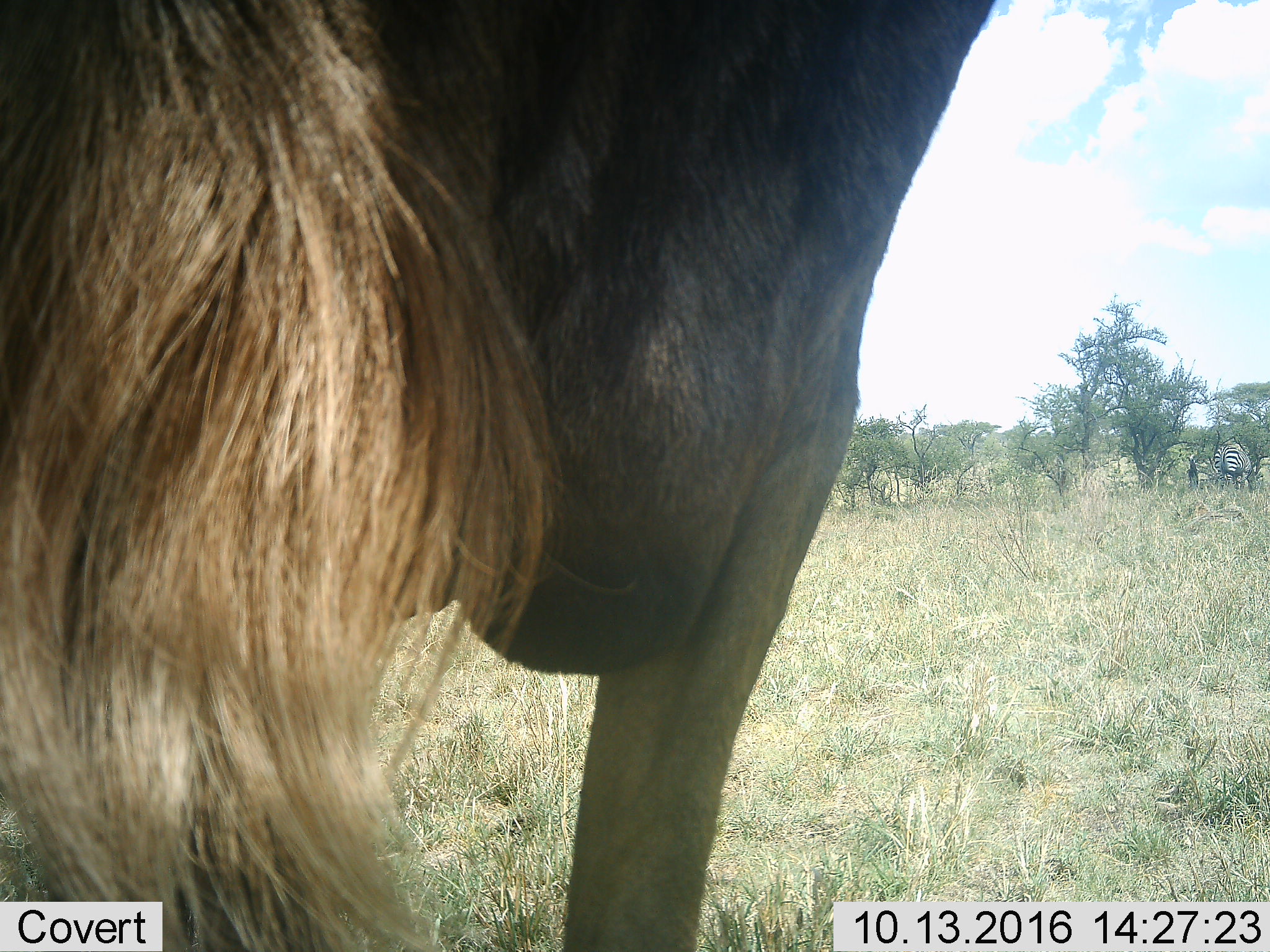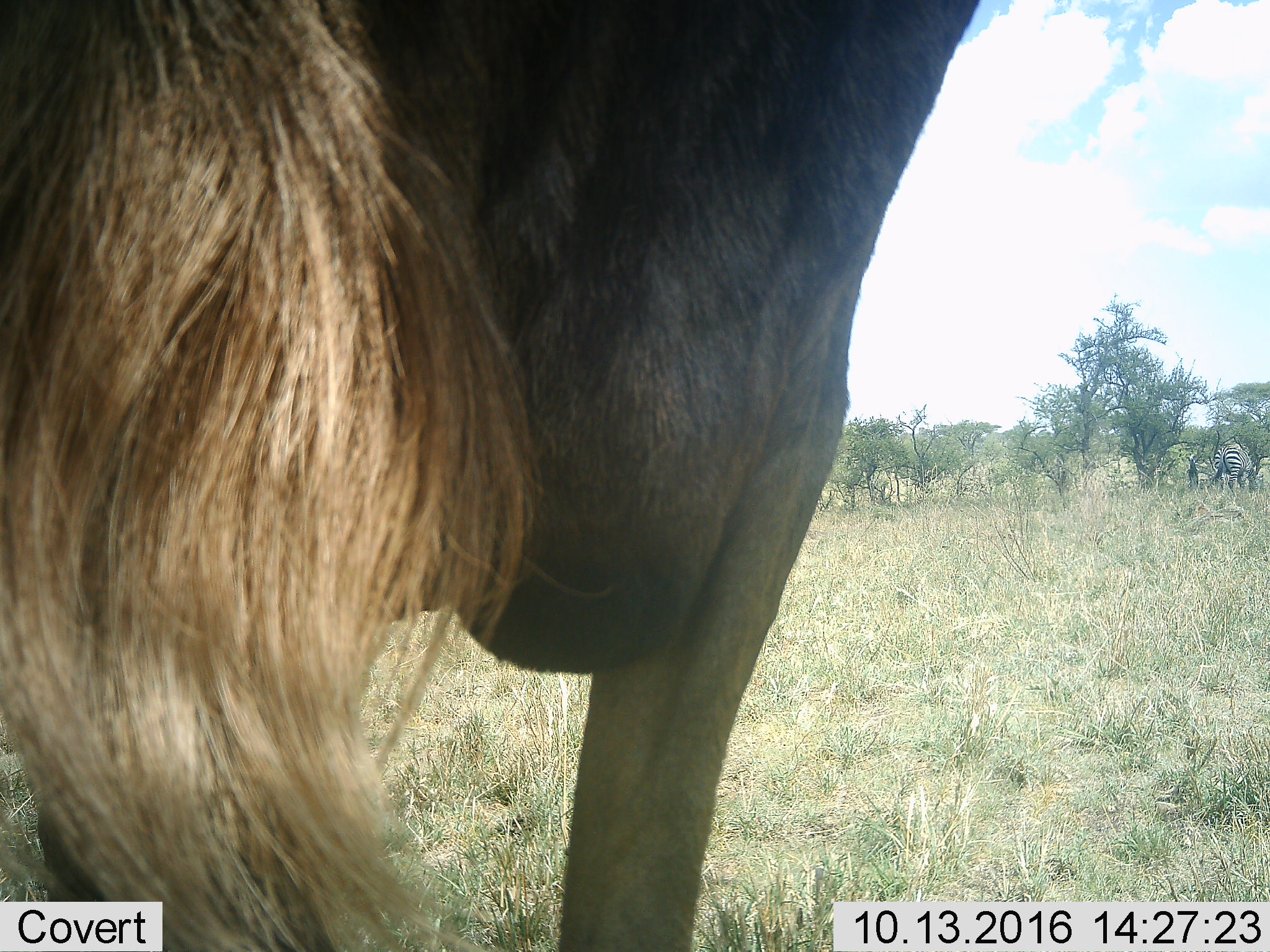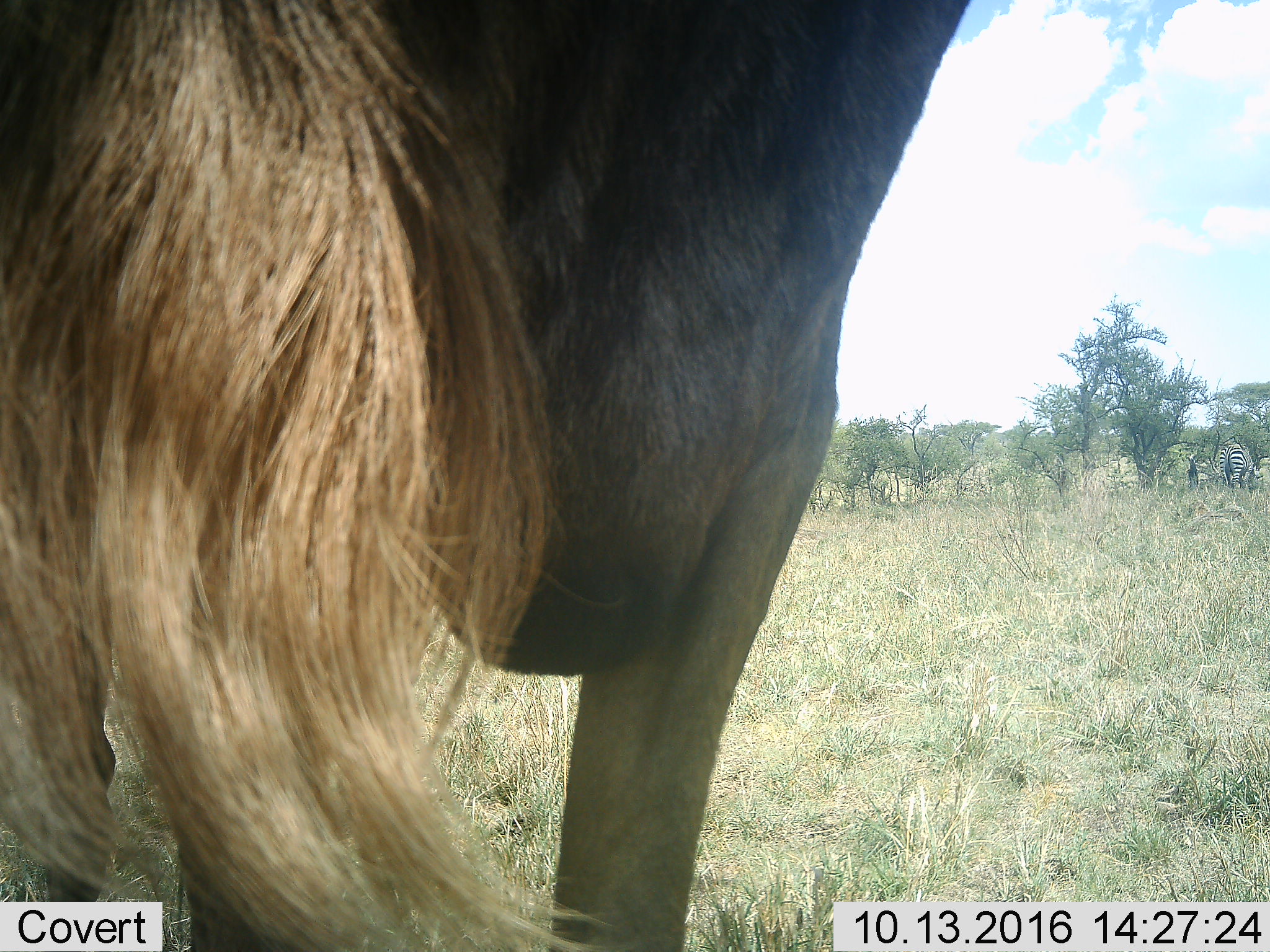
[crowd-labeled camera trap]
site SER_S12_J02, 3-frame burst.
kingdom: Animalia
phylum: Chordata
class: Mammalia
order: Artiodactyla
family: Bovidae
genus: Connochaetes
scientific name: Connochaetes taurinus taurinus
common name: blue wildebeest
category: wildebeestblue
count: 1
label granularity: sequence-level